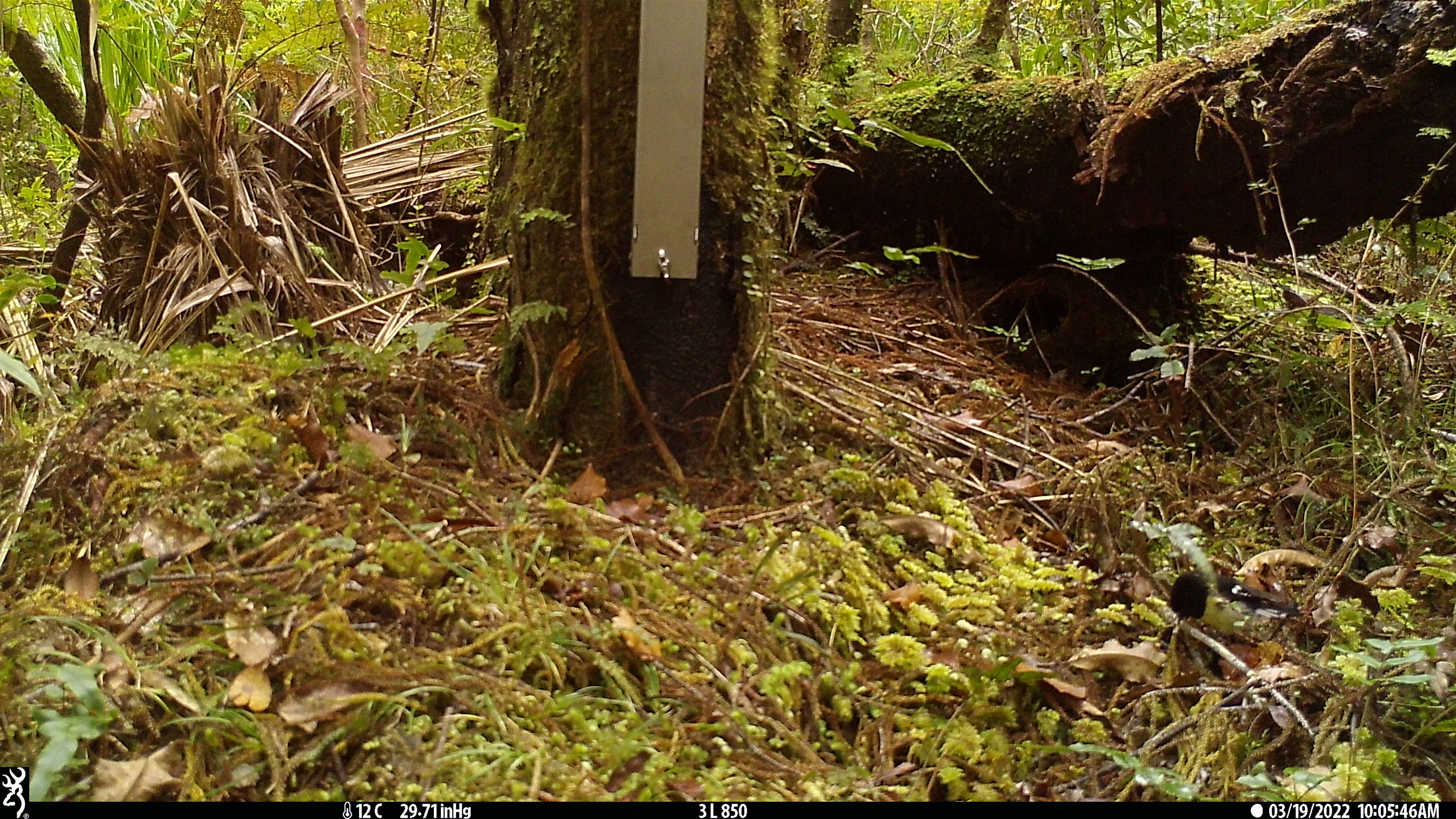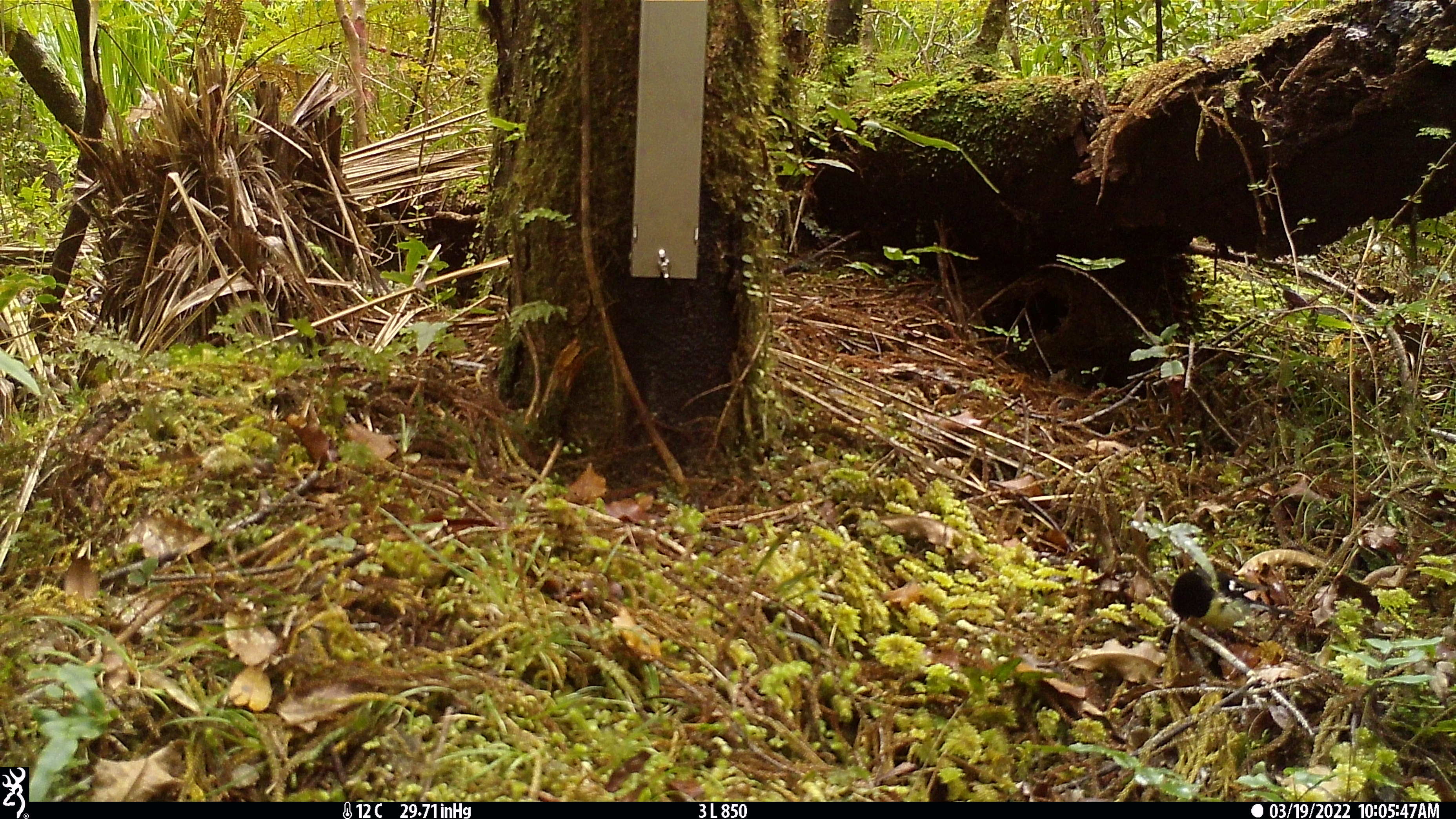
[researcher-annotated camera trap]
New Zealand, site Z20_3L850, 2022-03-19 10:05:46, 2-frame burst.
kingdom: Animalia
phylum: Chordata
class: Aves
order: Passeriformes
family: Petroicidae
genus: Petroica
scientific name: Petroica macrocephala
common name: tomtit